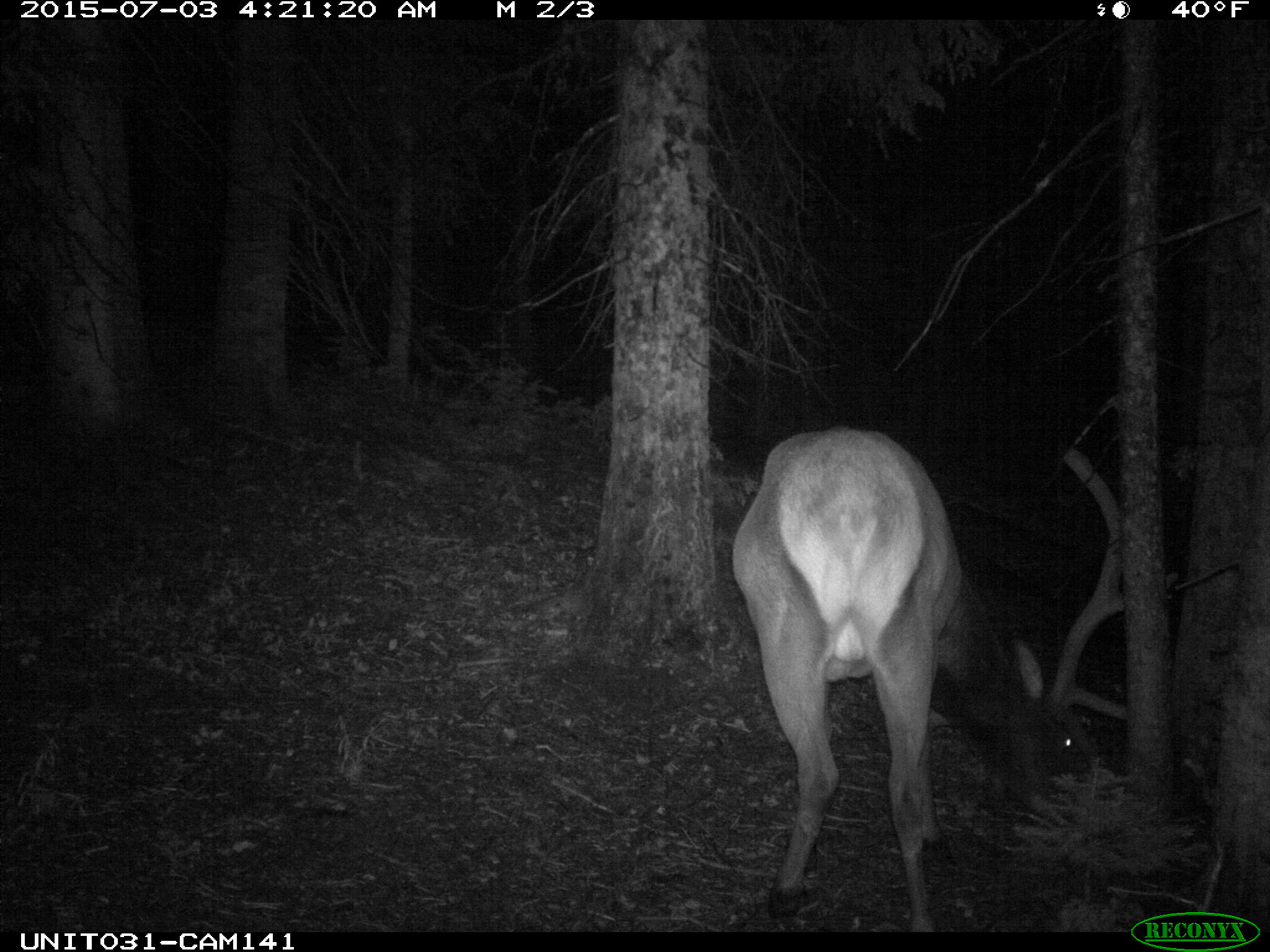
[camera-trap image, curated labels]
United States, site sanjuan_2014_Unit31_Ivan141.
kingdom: Animalia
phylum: Chordata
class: Mammalia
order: Artiodactyla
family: Cervidae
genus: Cervus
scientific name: Cervus elaphus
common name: red deer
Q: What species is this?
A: Cervus elaphus (red deer).